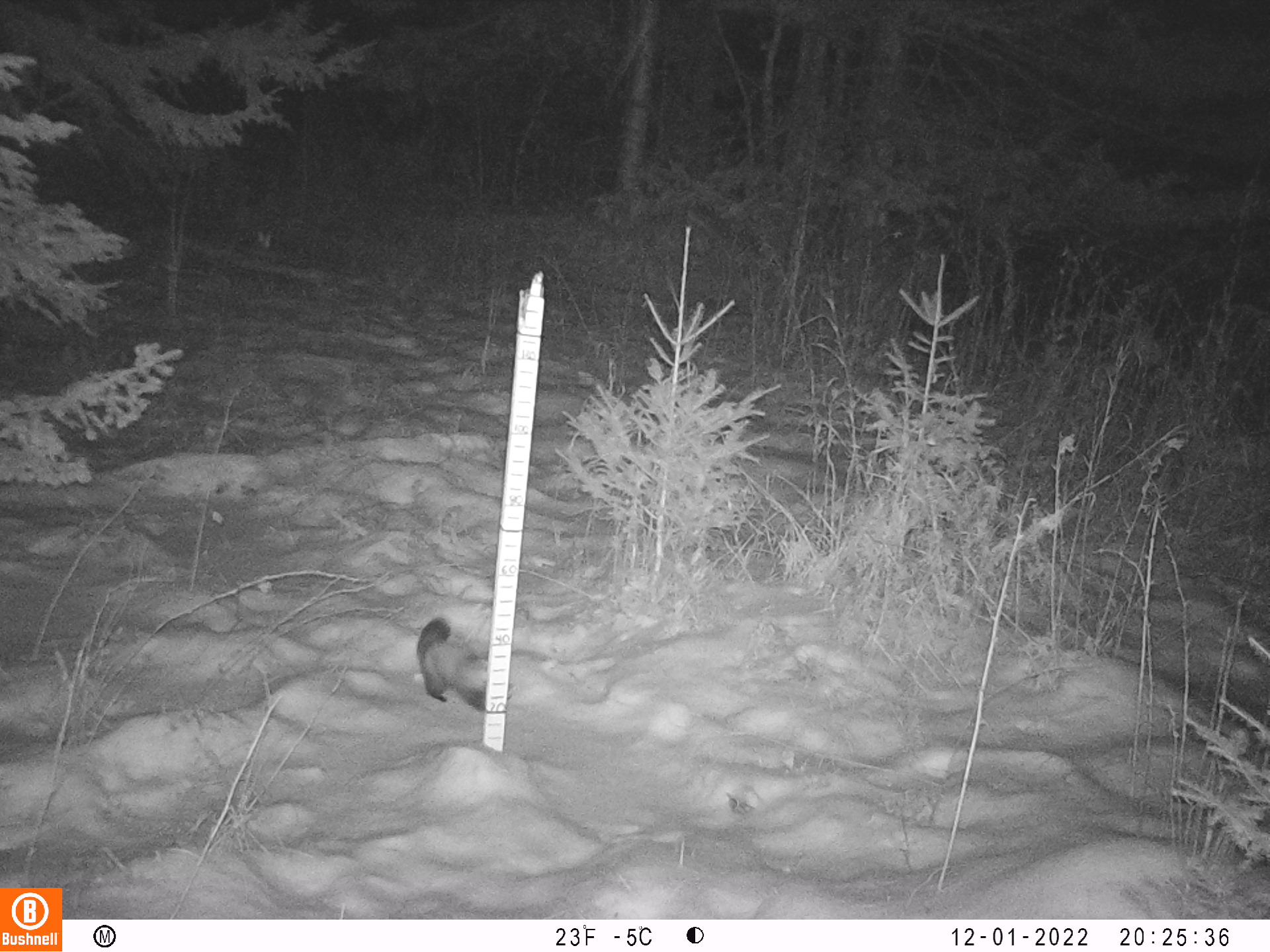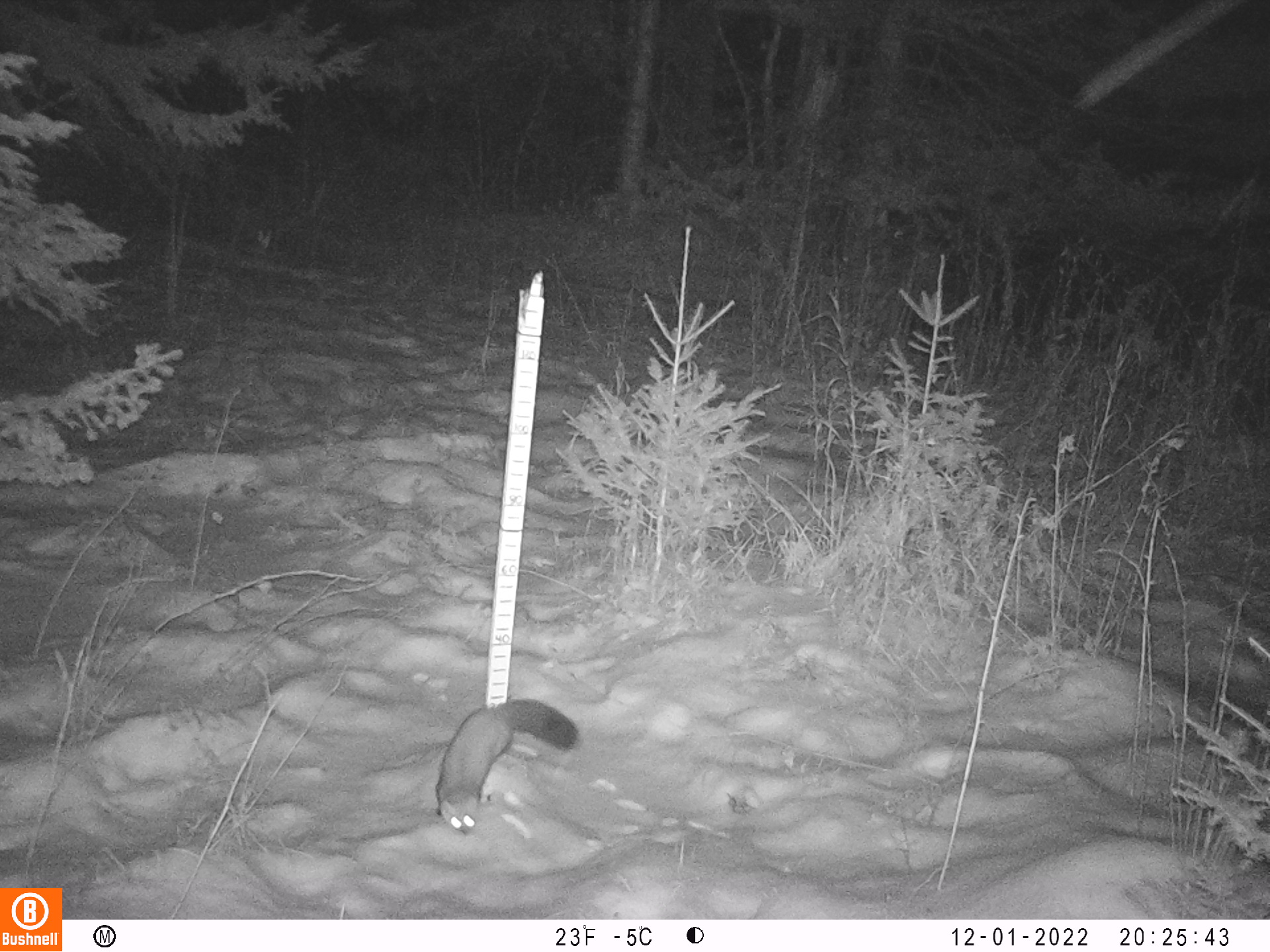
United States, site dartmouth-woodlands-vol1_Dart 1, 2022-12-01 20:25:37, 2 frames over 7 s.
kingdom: Animalia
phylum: Chordata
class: Mammalia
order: Carnivora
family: Mustelidae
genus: Martes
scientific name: Martes americana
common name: american marten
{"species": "american marten (Martes americana)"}